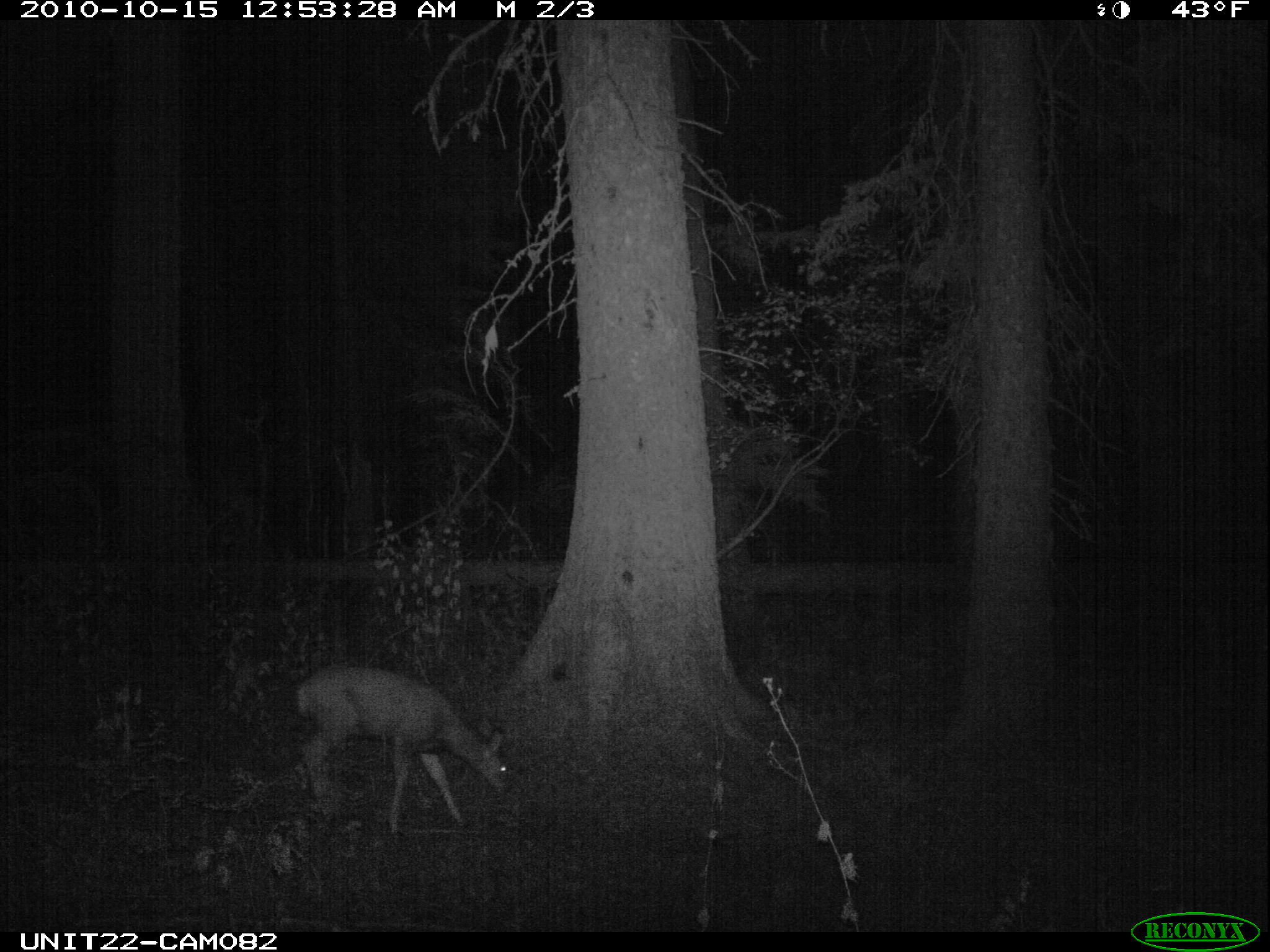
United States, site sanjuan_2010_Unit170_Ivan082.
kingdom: Animalia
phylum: Chordata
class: Mammalia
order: Artiodactyla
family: Cervidae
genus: Odocoileus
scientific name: Odocoileus hemionus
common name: mule deer